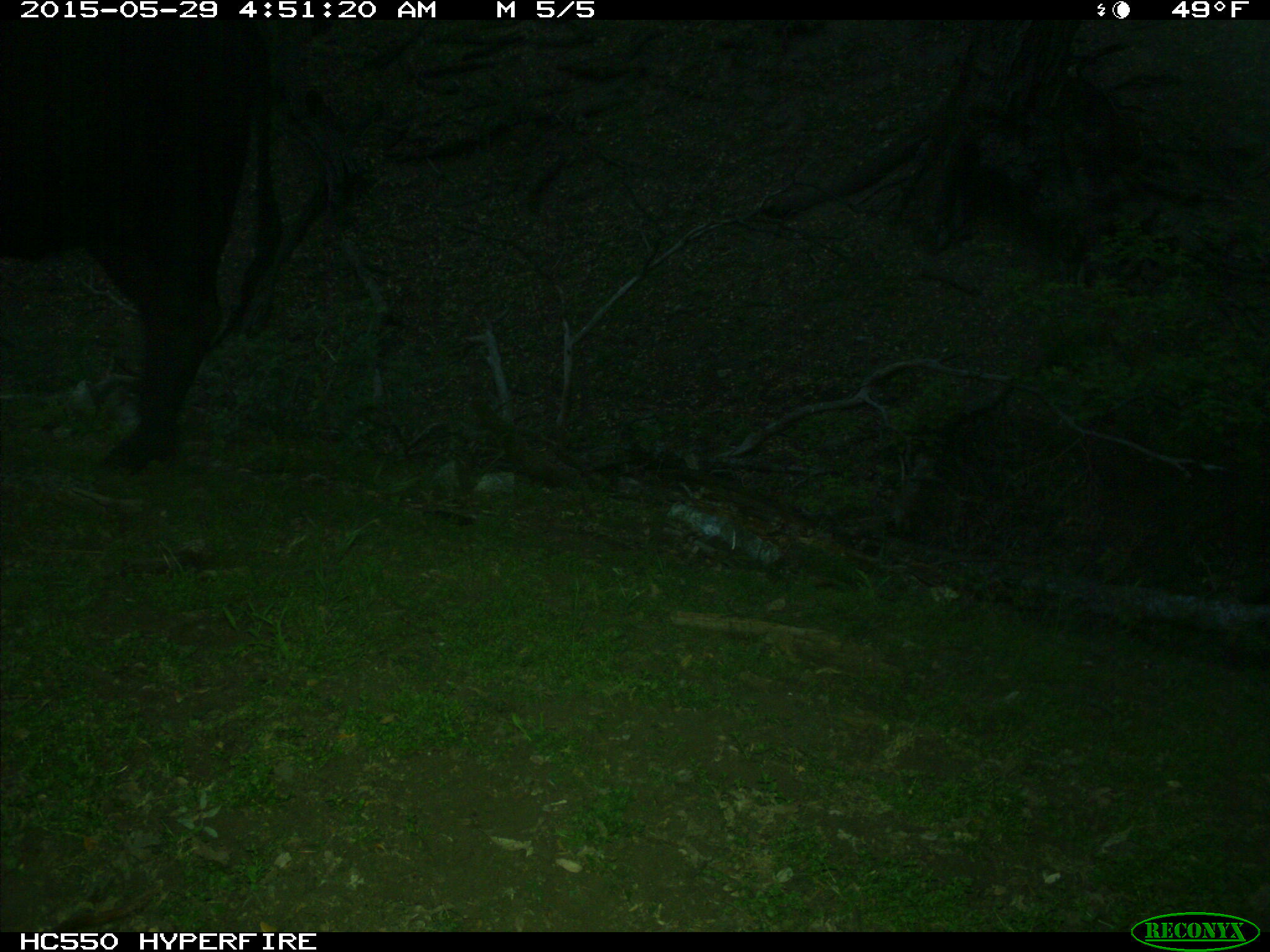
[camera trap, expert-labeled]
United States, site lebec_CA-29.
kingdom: Animalia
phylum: Chordata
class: Mammalia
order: Artiodactyla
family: Bovidae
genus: Bos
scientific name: Bos taurus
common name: domestic cow